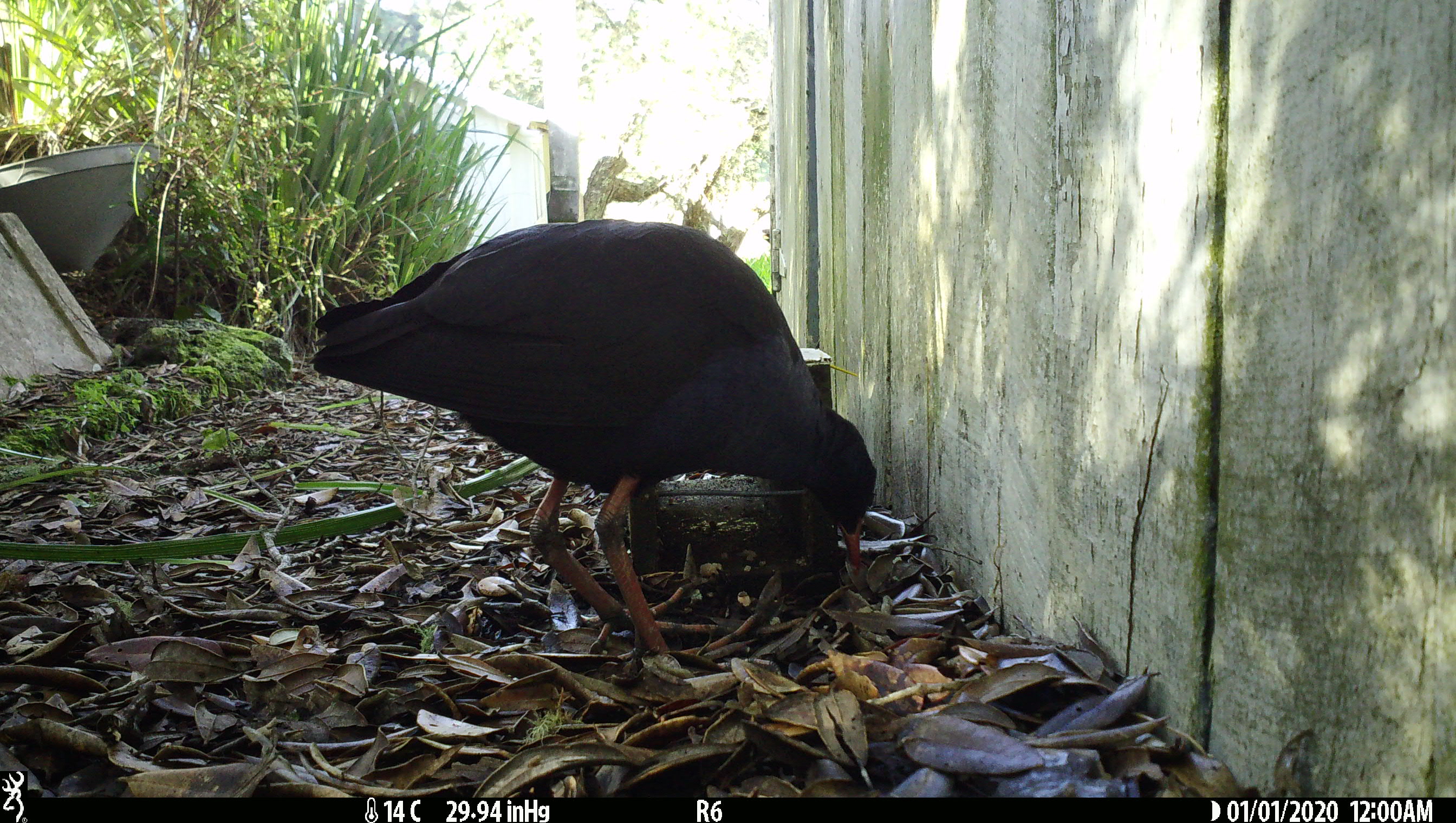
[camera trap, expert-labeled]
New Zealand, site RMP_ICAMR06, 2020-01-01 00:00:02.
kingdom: Animalia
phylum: Chordata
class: Aves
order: Gruiformes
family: Rallidae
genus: Porphyrio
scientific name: Porphyrio melanotus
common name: australasian swamphen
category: pukeko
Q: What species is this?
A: Pukeko (australasian swamphen) (Porphyrio melanotus).